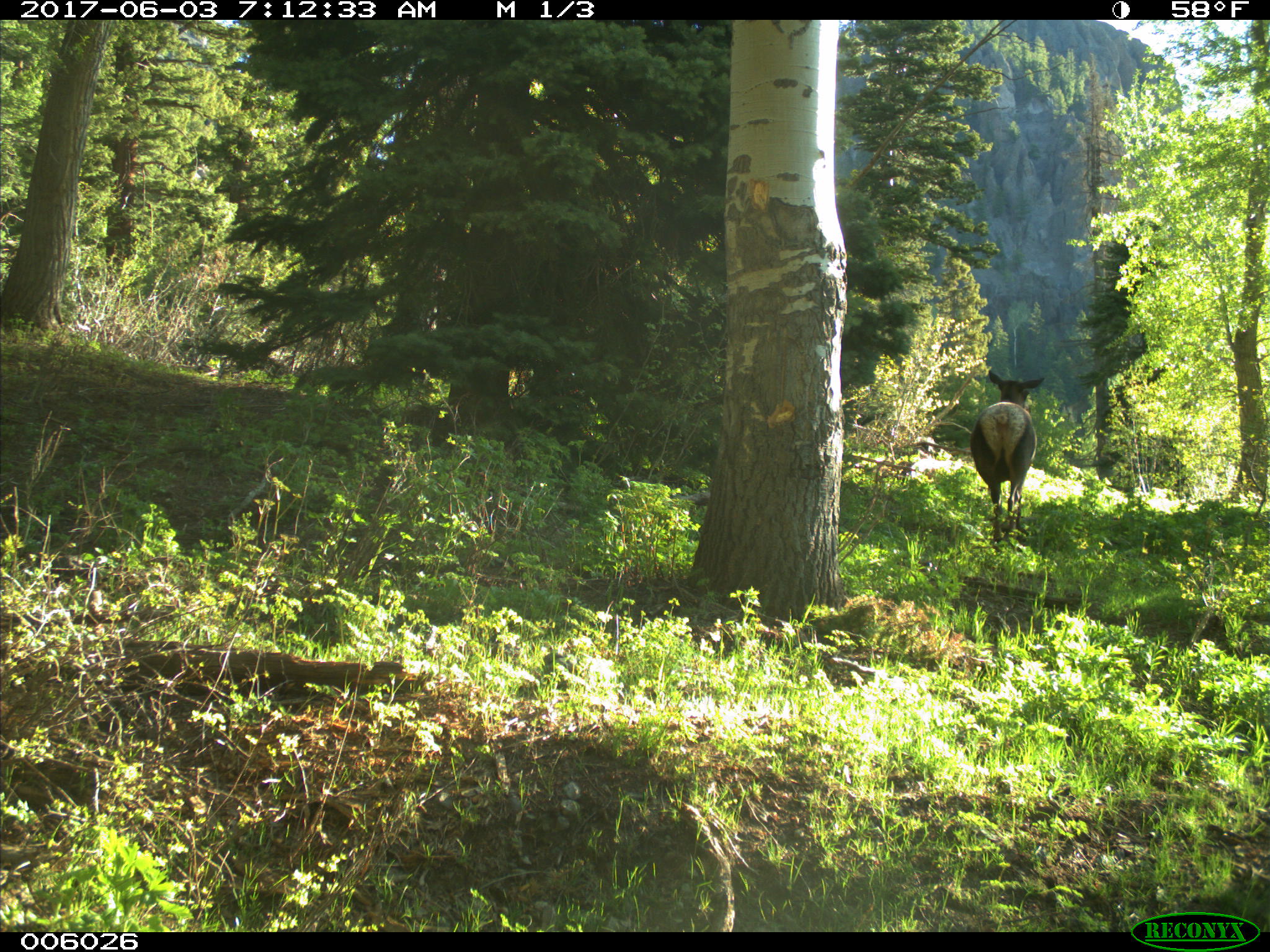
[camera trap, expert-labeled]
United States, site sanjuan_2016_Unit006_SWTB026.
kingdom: Animalia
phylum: Chordata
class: Mammalia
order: Artiodactyla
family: Cervidae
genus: Cervus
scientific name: Cervus elaphus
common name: red deer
Cervus elaphus (red deer).